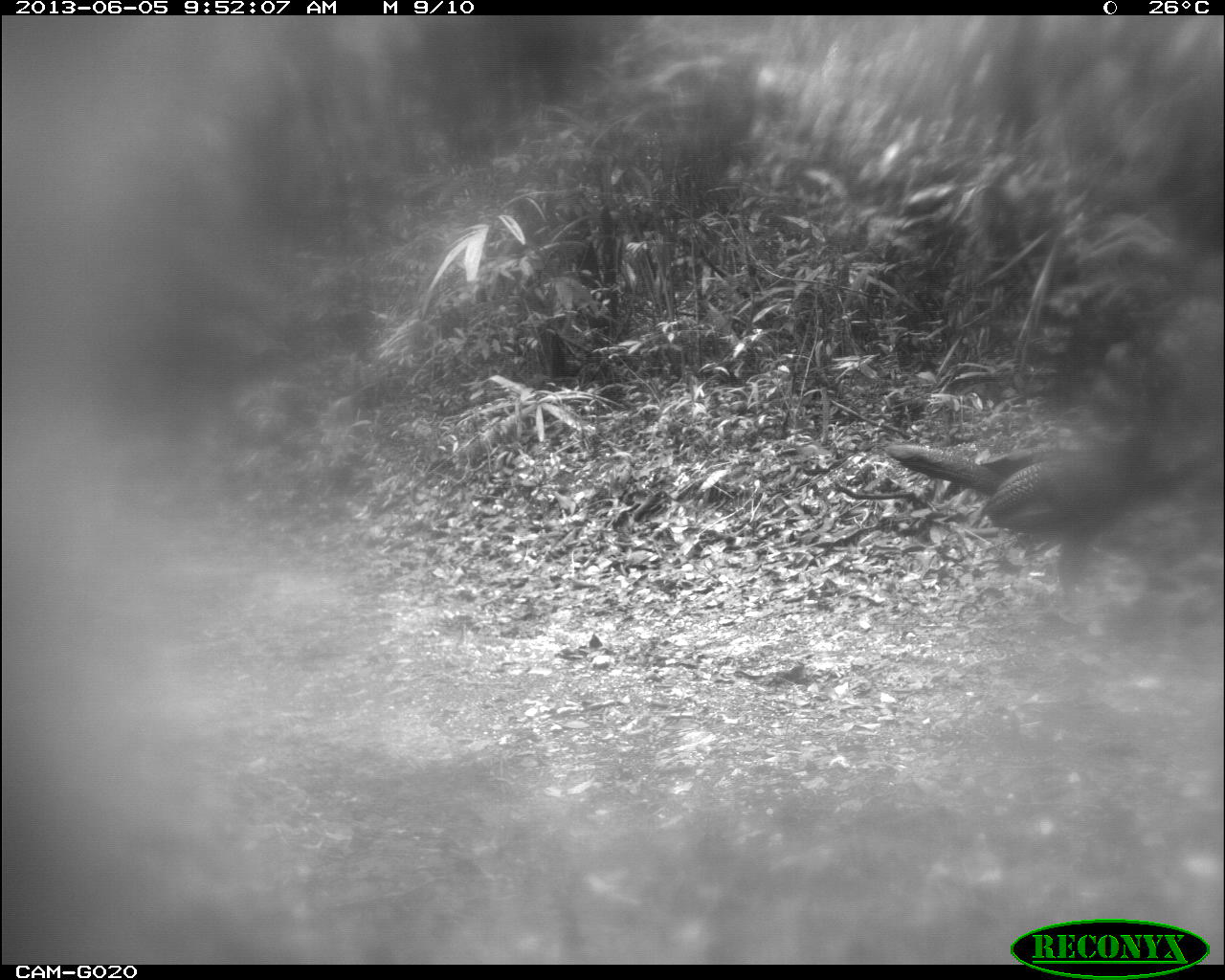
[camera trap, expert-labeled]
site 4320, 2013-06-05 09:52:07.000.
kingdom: Animalia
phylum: Chordata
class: Aves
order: Galliformes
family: Cracidae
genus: Crax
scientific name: Crax rubra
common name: great curassow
Crax rubra (great curassow), count 2.